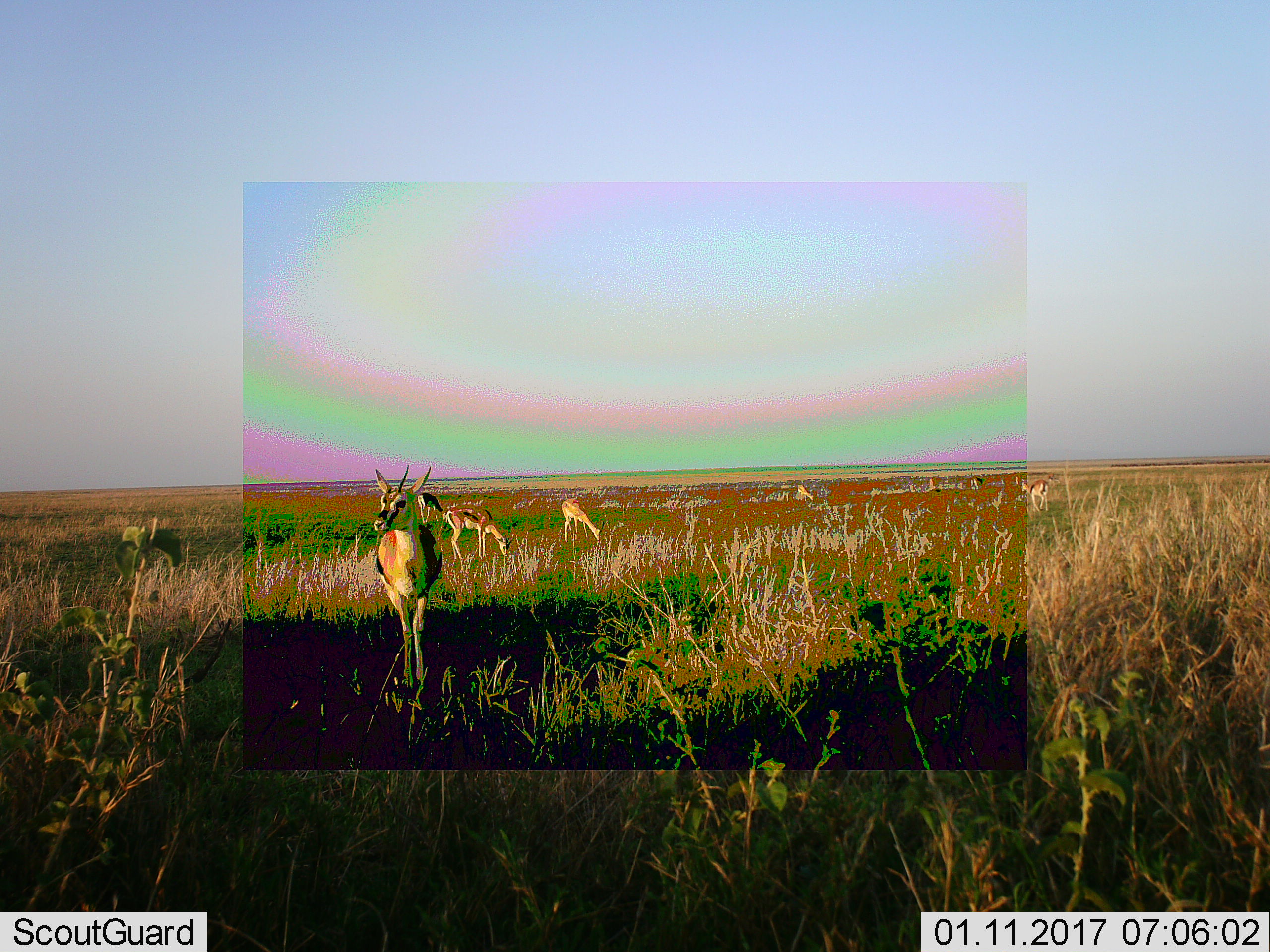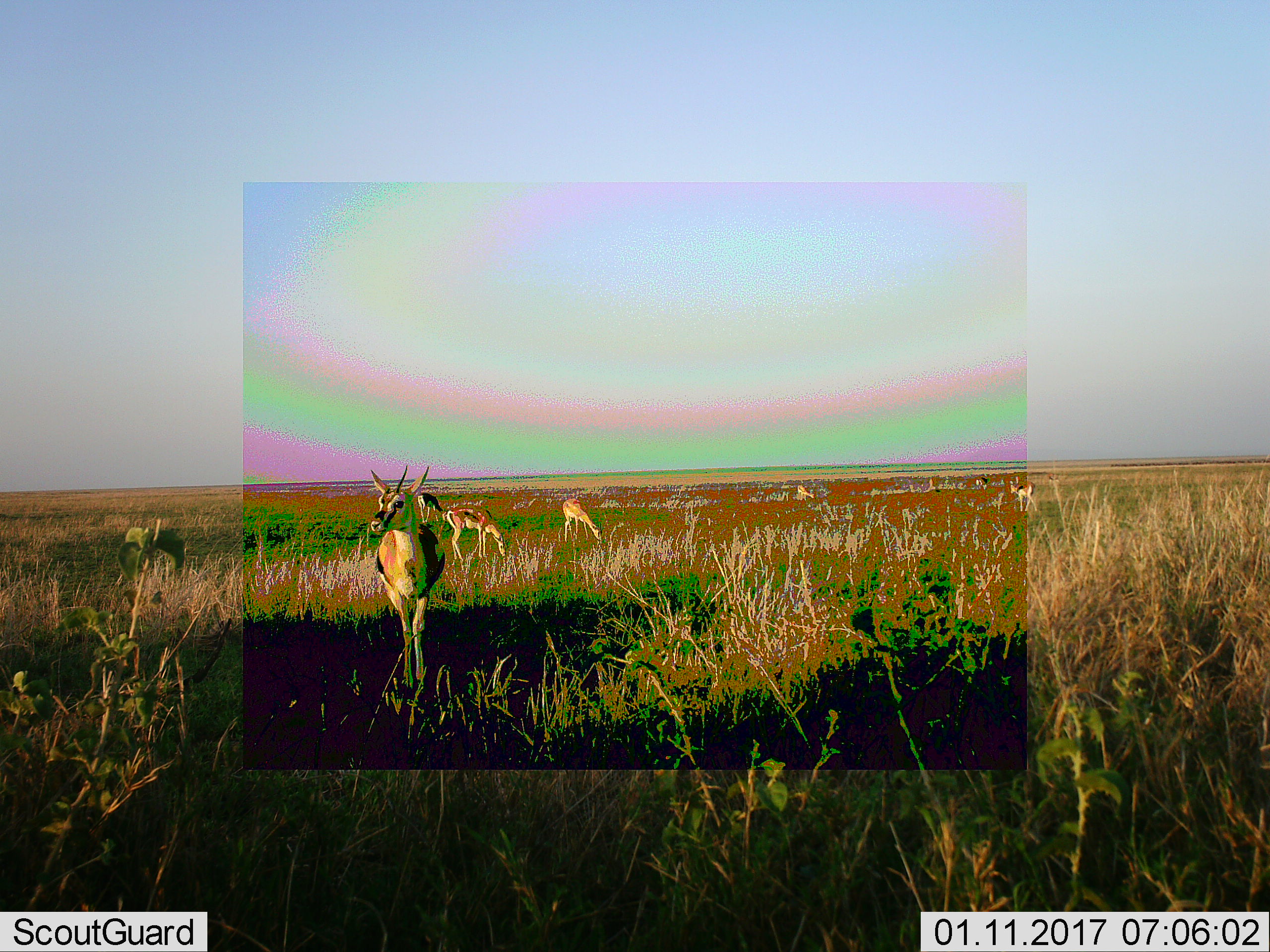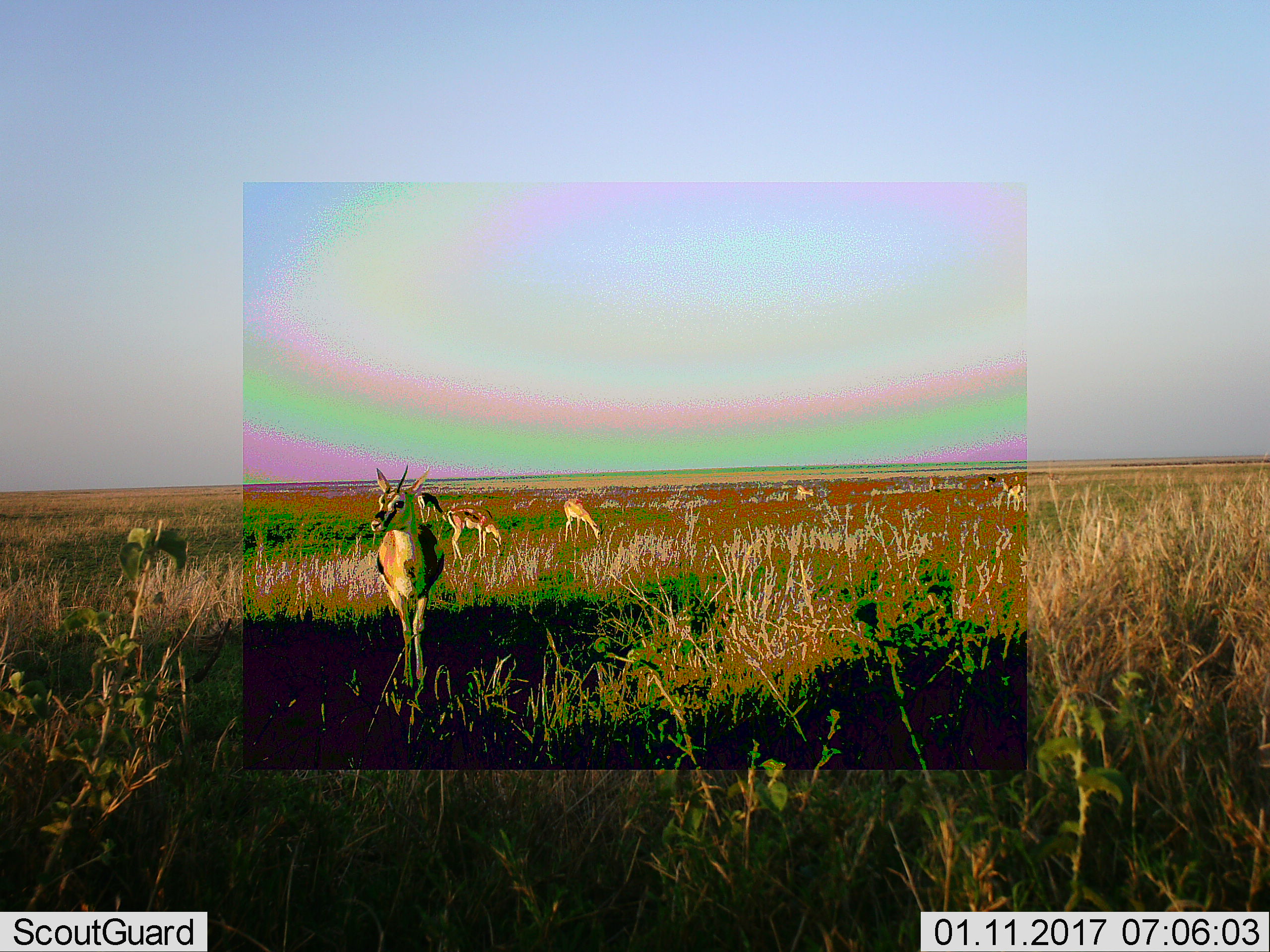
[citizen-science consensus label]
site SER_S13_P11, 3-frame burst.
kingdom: Animalia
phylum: Chordata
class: Mammalia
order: Artiodactyla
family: Bovidae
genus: Nanger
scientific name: Nanger granti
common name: grant's gazelle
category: gazellegrants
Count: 9.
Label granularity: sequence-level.